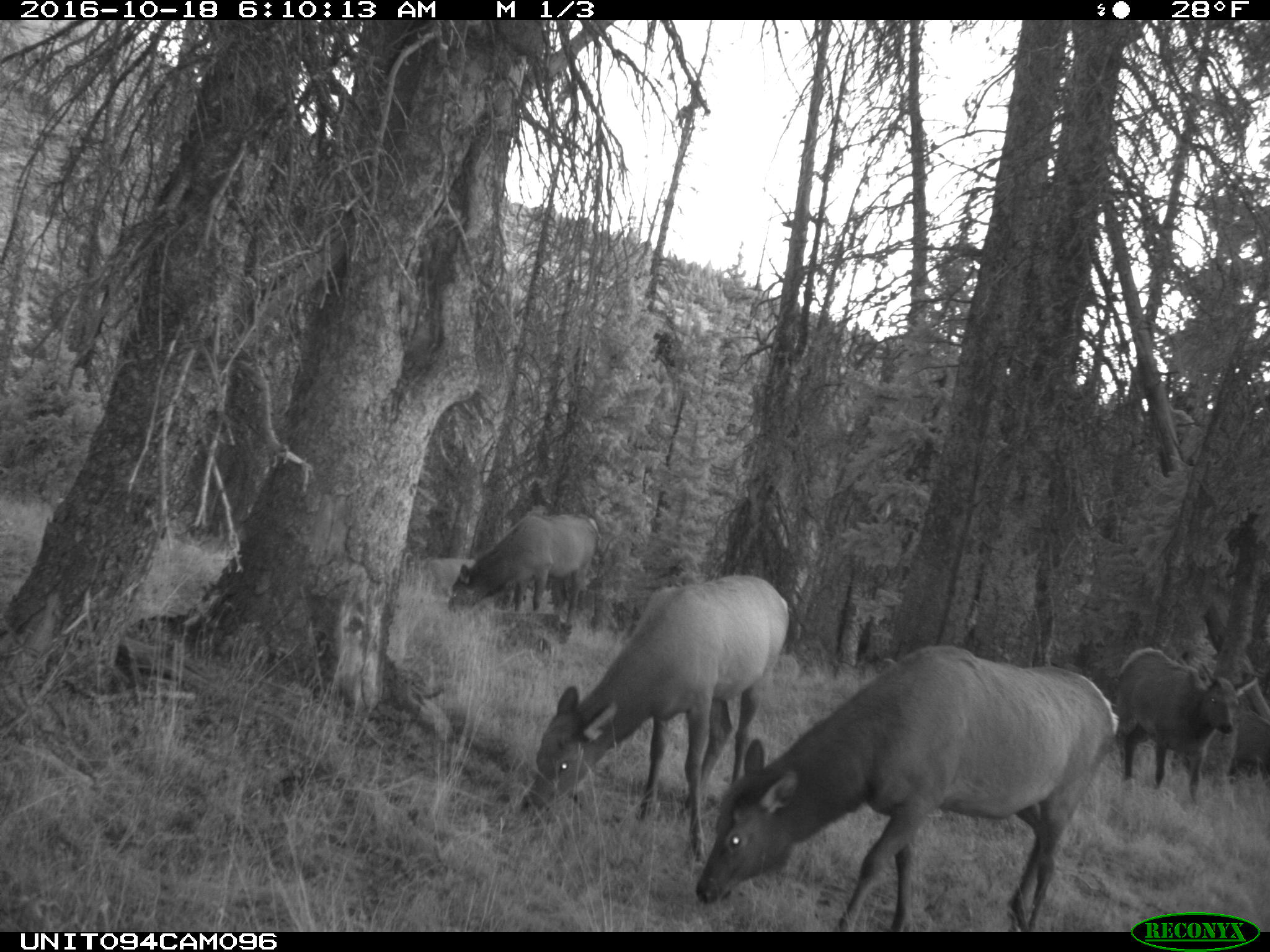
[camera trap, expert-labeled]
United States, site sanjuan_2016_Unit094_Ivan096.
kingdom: Animalia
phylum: Chordata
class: Mammalia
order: Artiodactyla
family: Cervidae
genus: Cervus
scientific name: Cervus elaphus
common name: red deer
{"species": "Cervus elaphus (red deer)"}